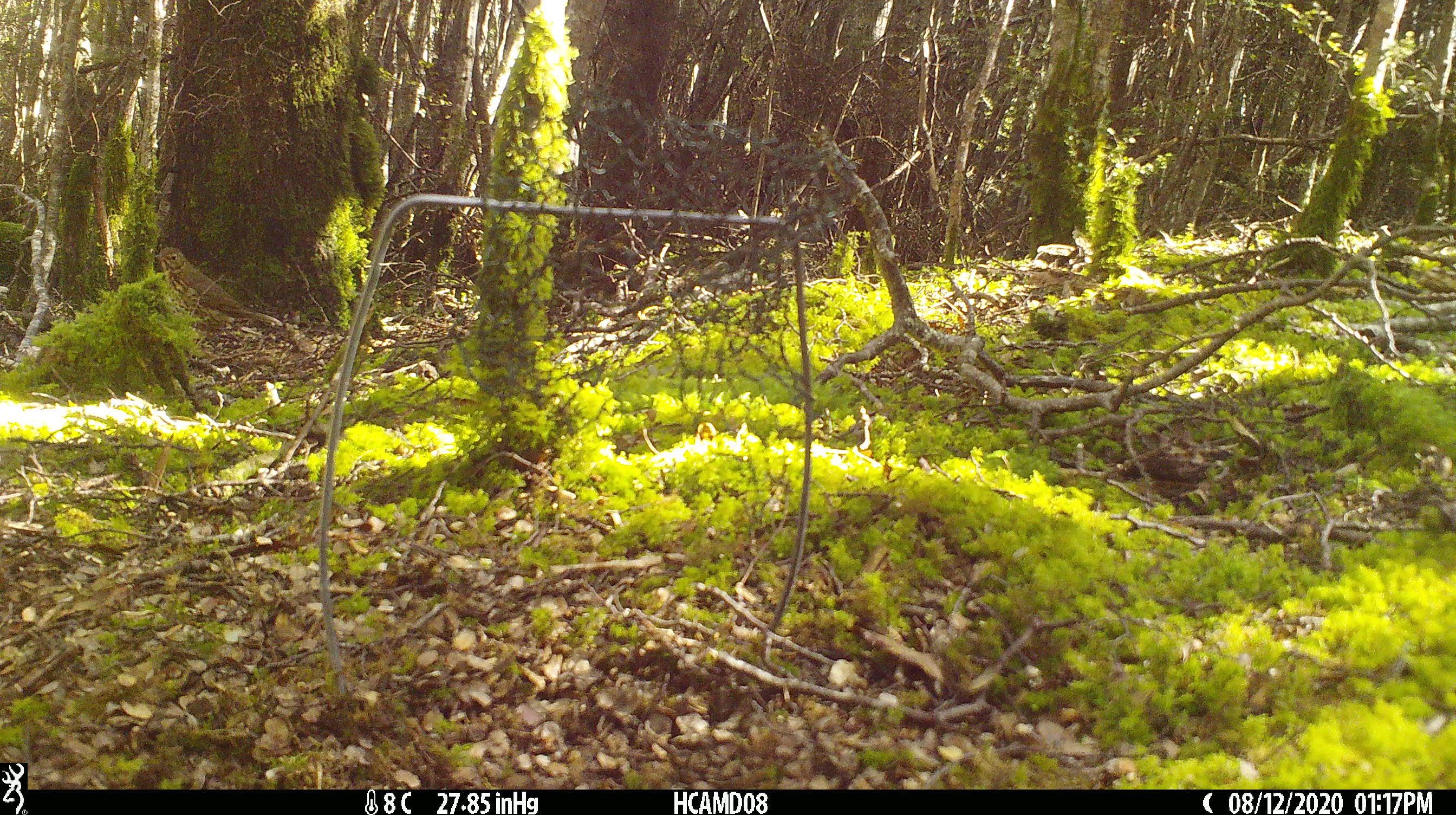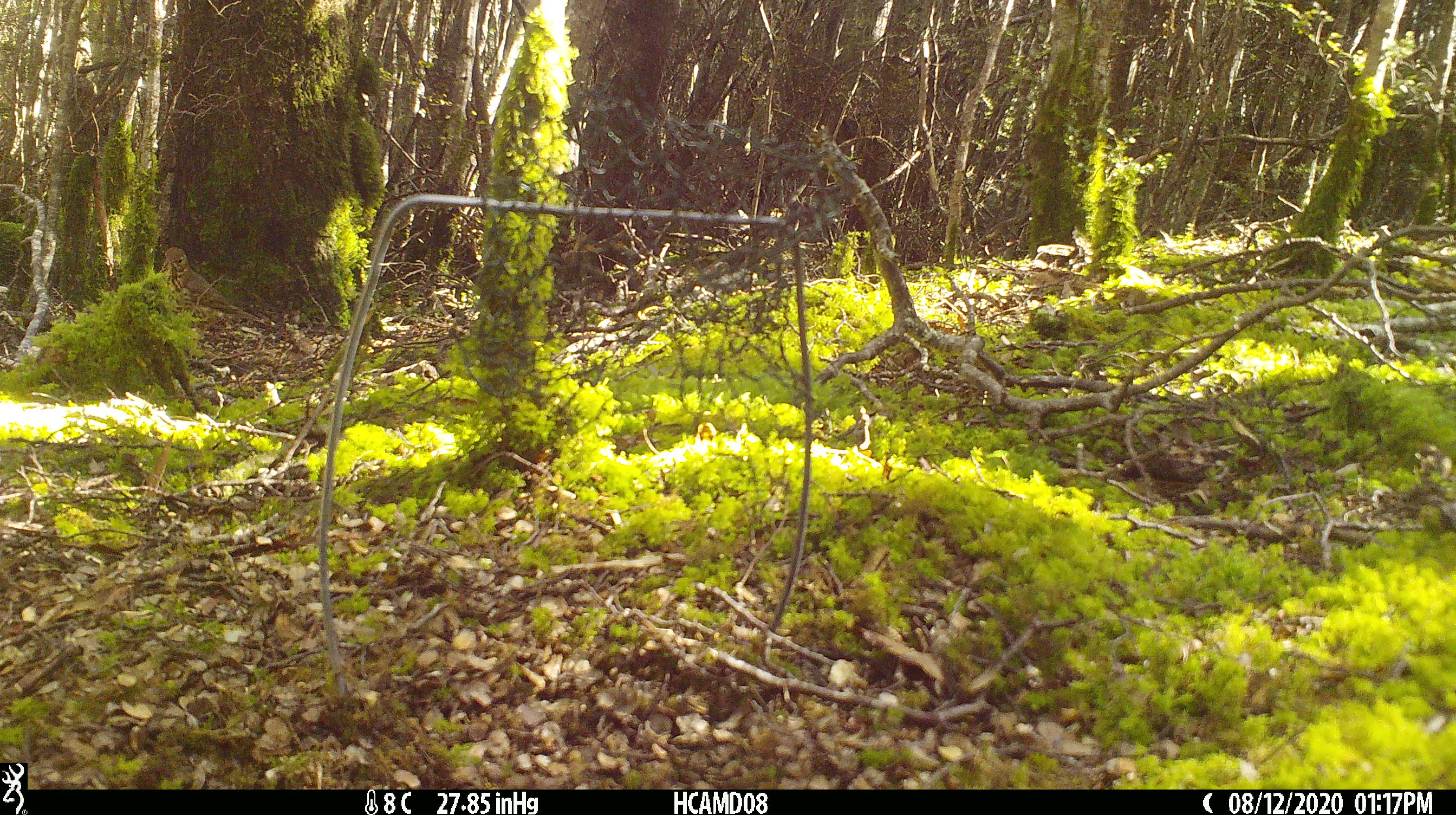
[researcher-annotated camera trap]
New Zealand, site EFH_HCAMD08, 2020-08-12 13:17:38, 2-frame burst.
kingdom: Animalia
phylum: Chordata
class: Aves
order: Passeriformes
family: Turdidae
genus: Turdus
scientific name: Turdus philomelos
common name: song thrush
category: thrush